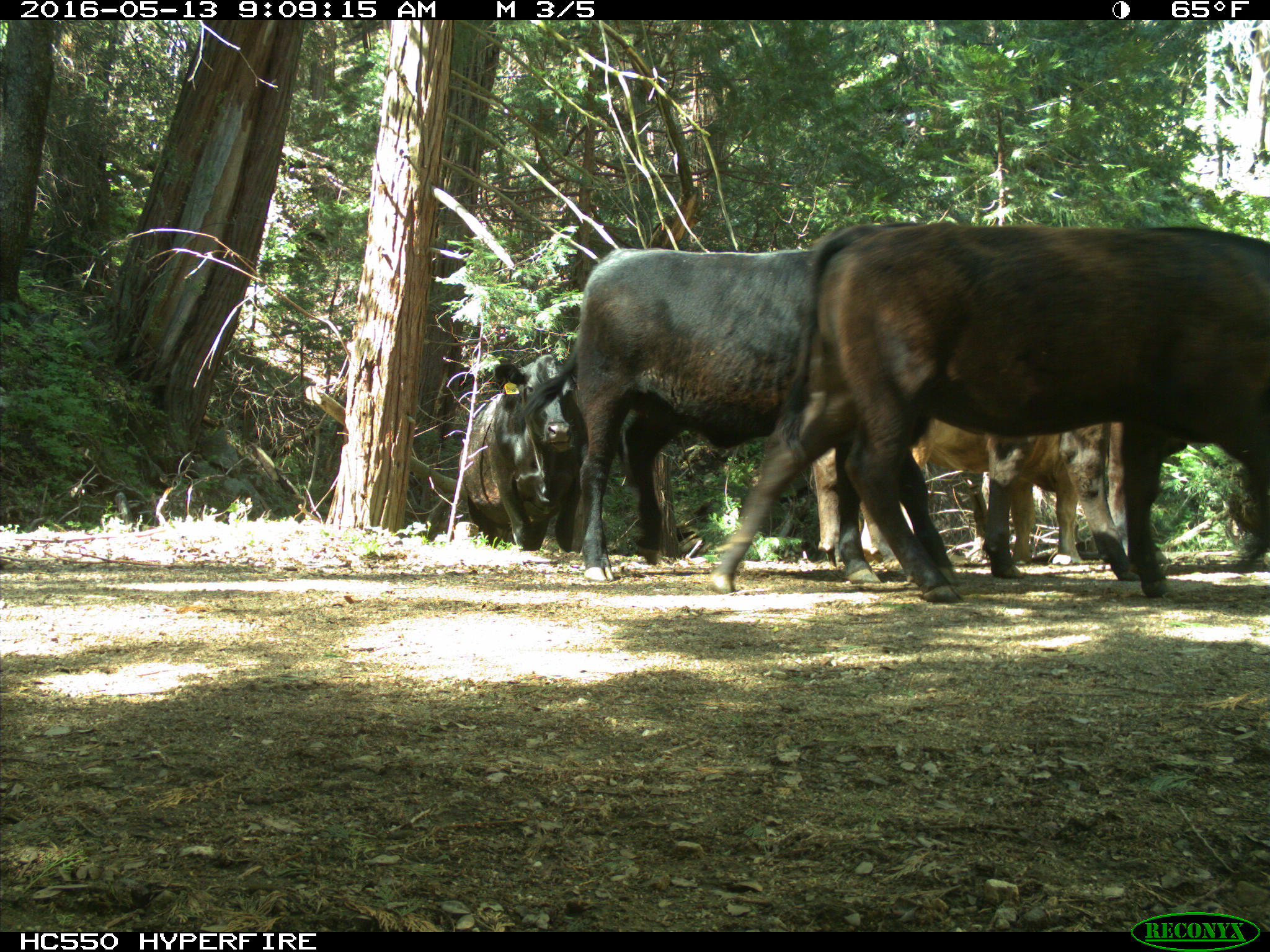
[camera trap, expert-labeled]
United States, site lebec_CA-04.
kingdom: Animalia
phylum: Chordata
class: Mammalia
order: Artiodactyla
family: Bovidae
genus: Bos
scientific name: Bos taurus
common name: domestic cow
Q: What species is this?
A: Bos taurus (domestic cow).